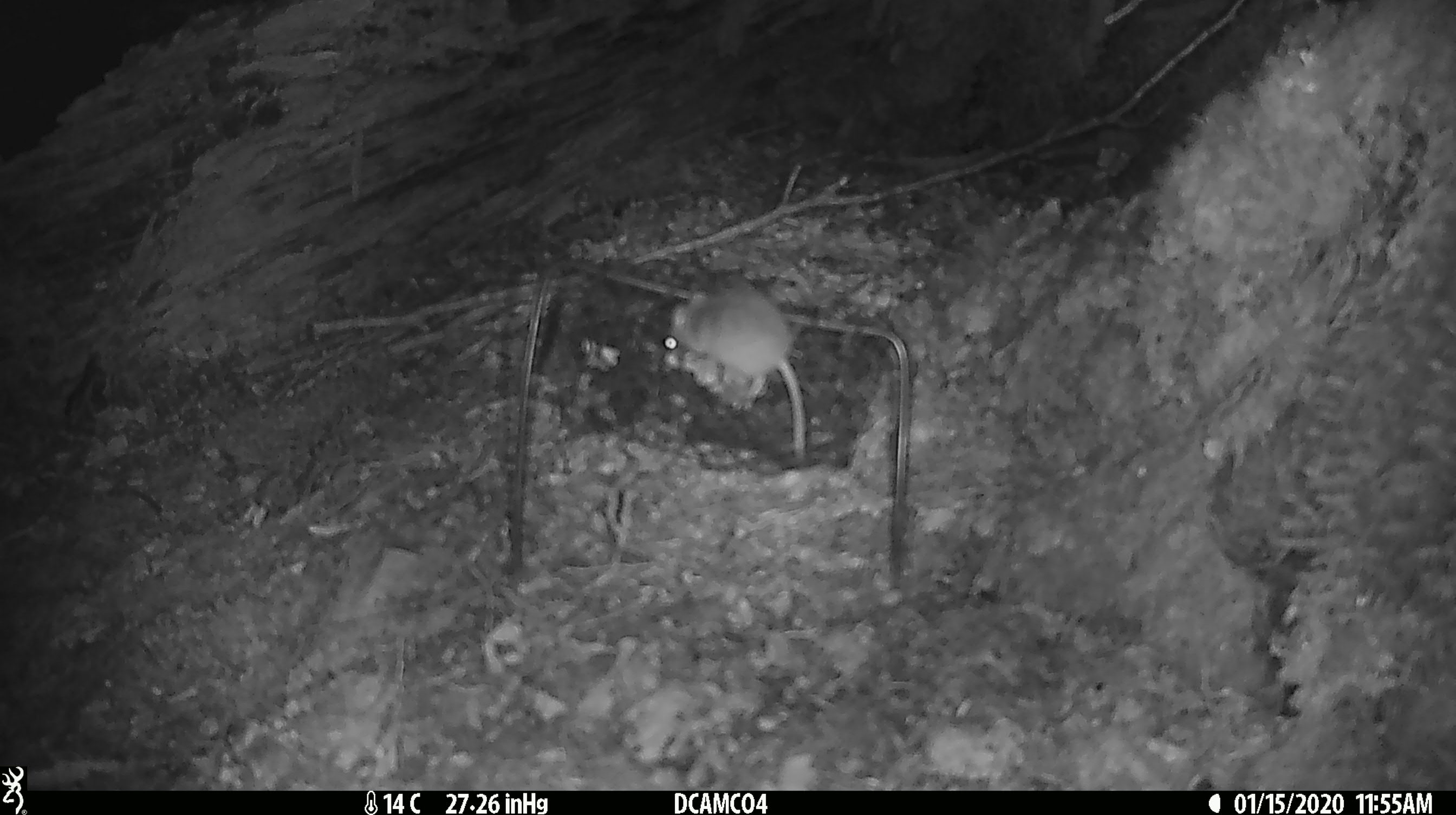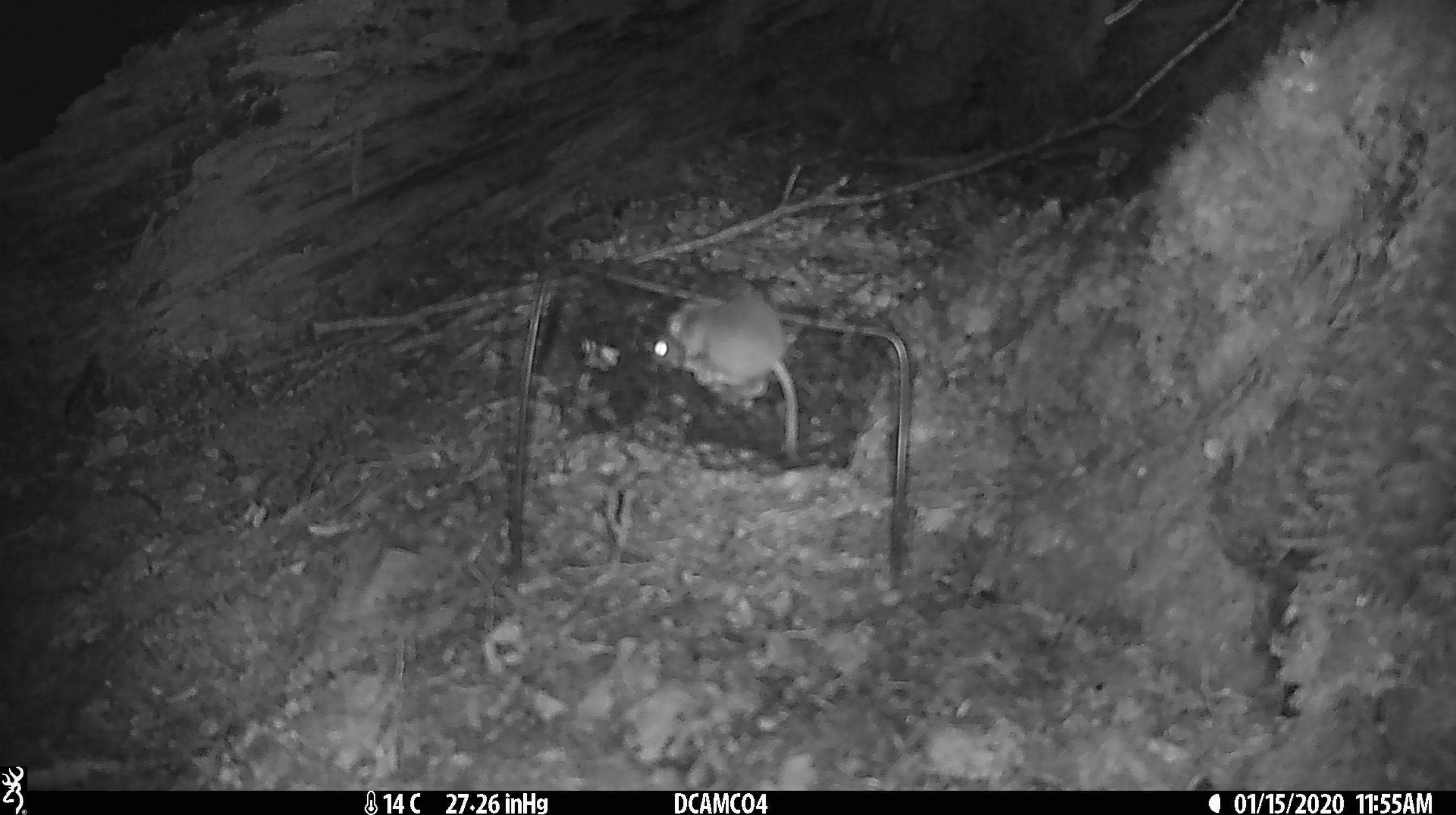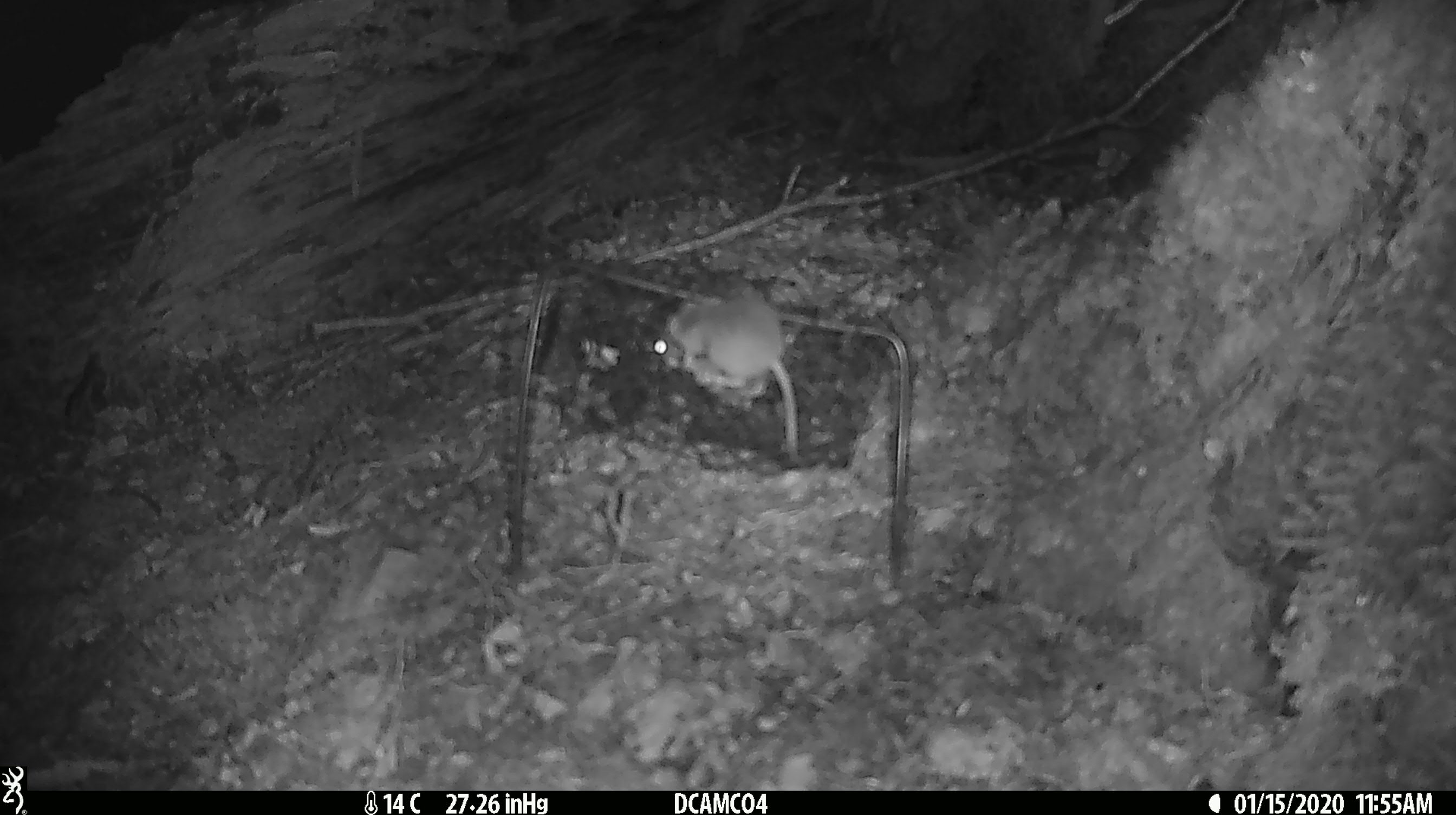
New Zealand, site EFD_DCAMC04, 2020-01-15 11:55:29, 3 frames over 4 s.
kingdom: Animalia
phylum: Chordata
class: Mammalia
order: Rodentia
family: Muridae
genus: Mus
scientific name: Mus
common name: mouse